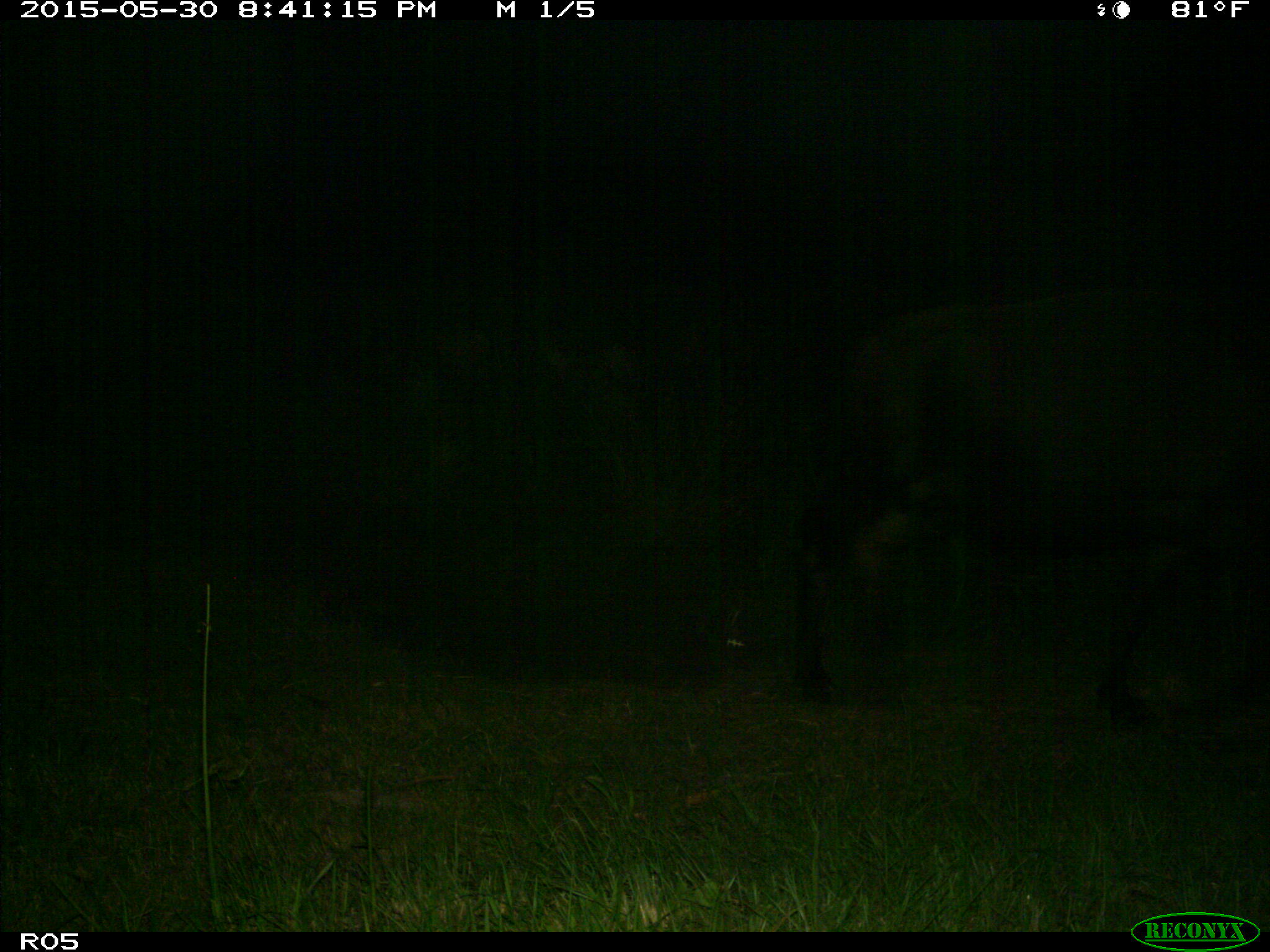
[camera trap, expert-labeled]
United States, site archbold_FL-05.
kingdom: Animalia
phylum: Chordata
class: Mammalia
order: Artiodactyla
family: Bovidae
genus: Bos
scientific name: Bos taurus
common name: domestic cow